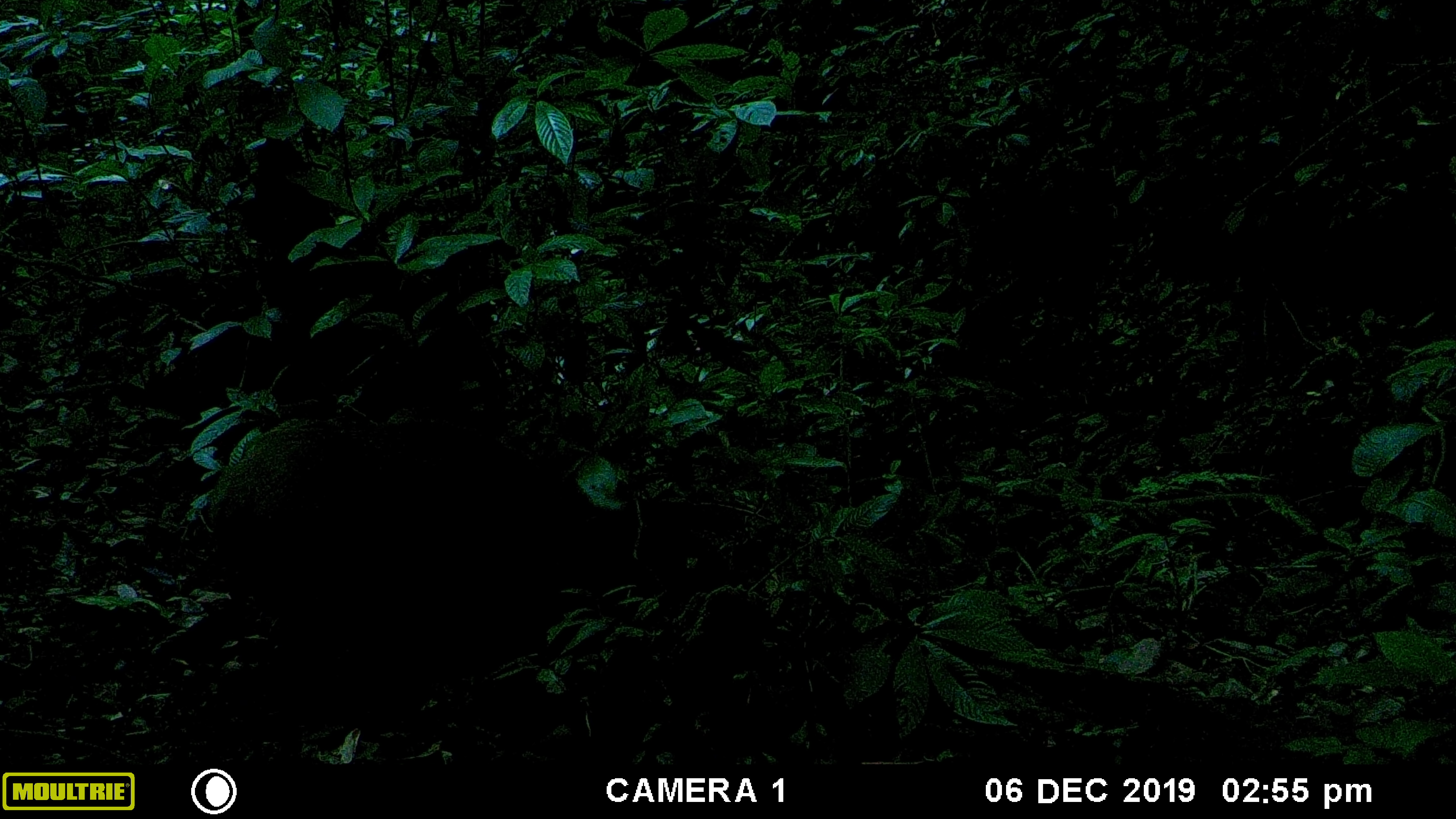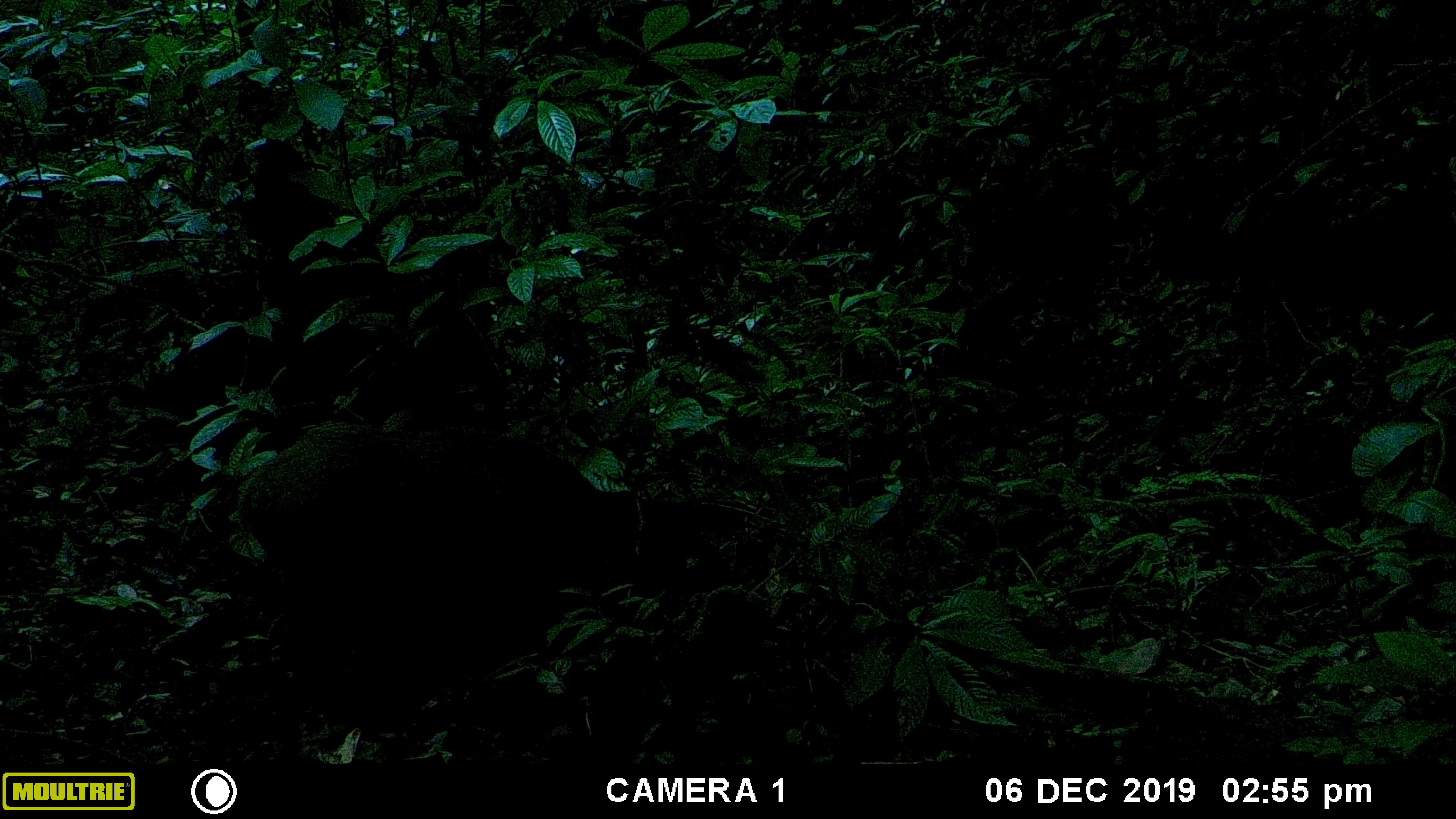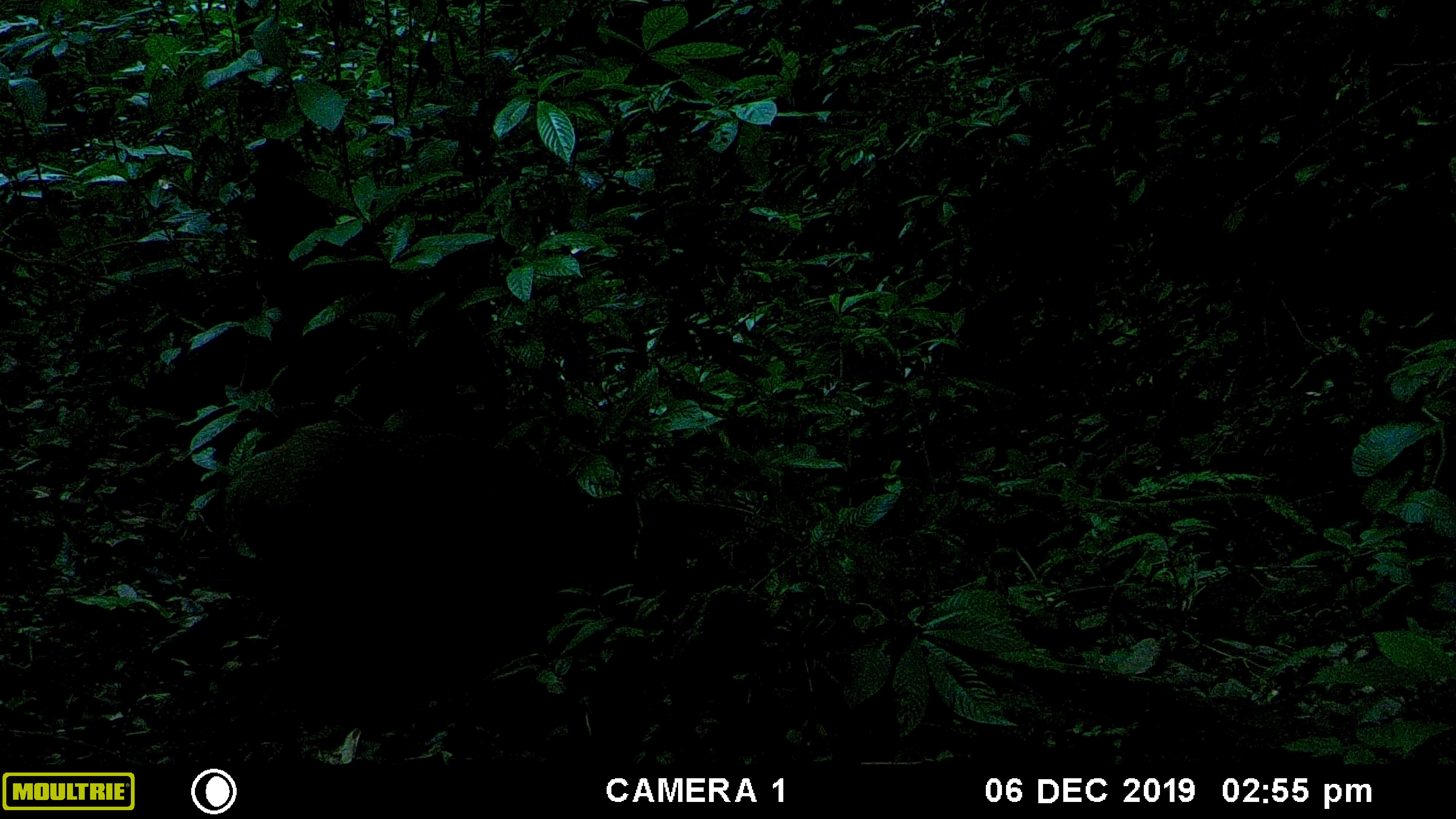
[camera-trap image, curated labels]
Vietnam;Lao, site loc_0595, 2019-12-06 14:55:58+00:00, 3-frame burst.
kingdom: Animalia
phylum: Chordata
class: Mammalia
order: Artiodactyla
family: Suidae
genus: Sus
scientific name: Sus scrofa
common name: eurasian wild pig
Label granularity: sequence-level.